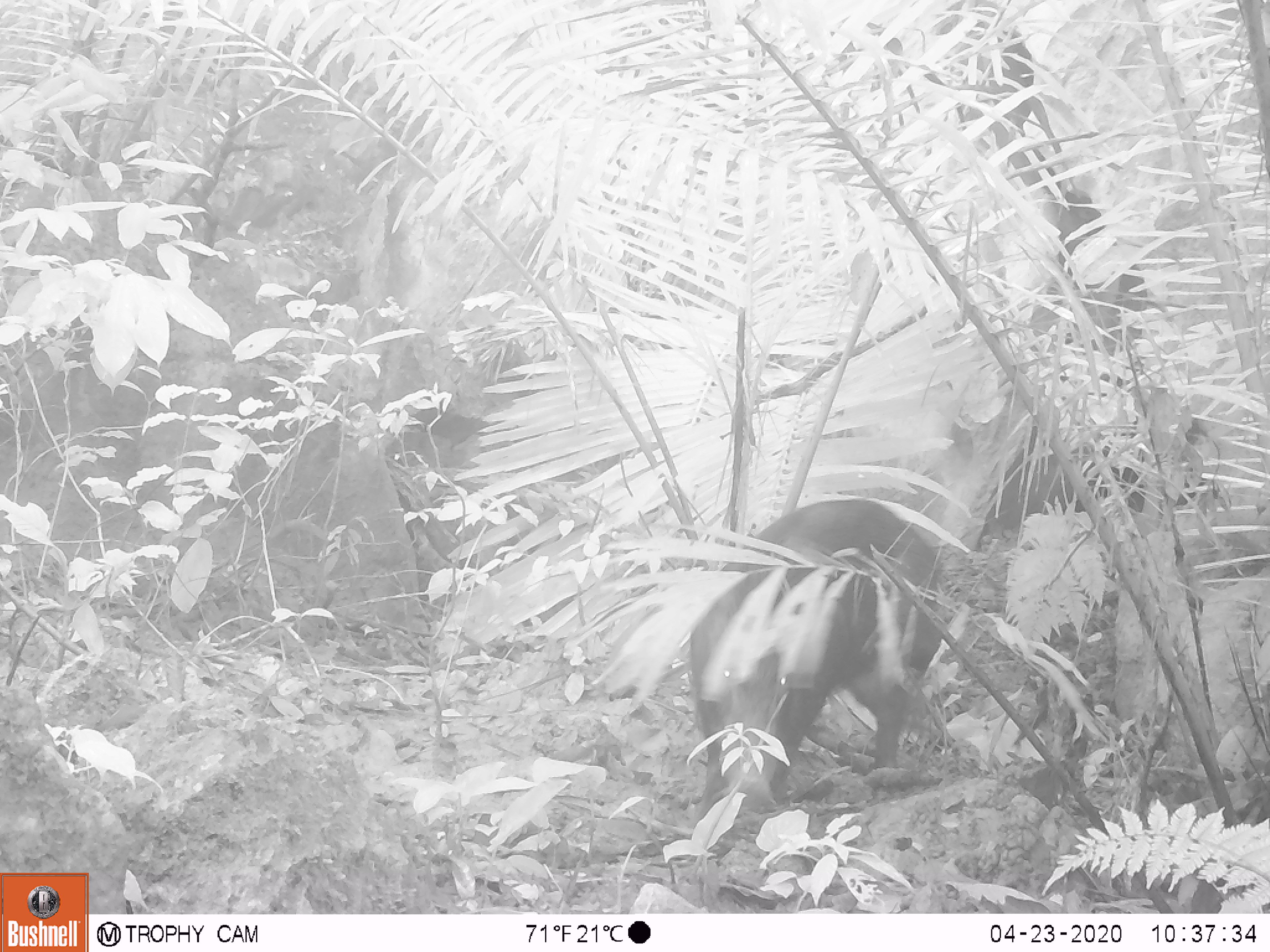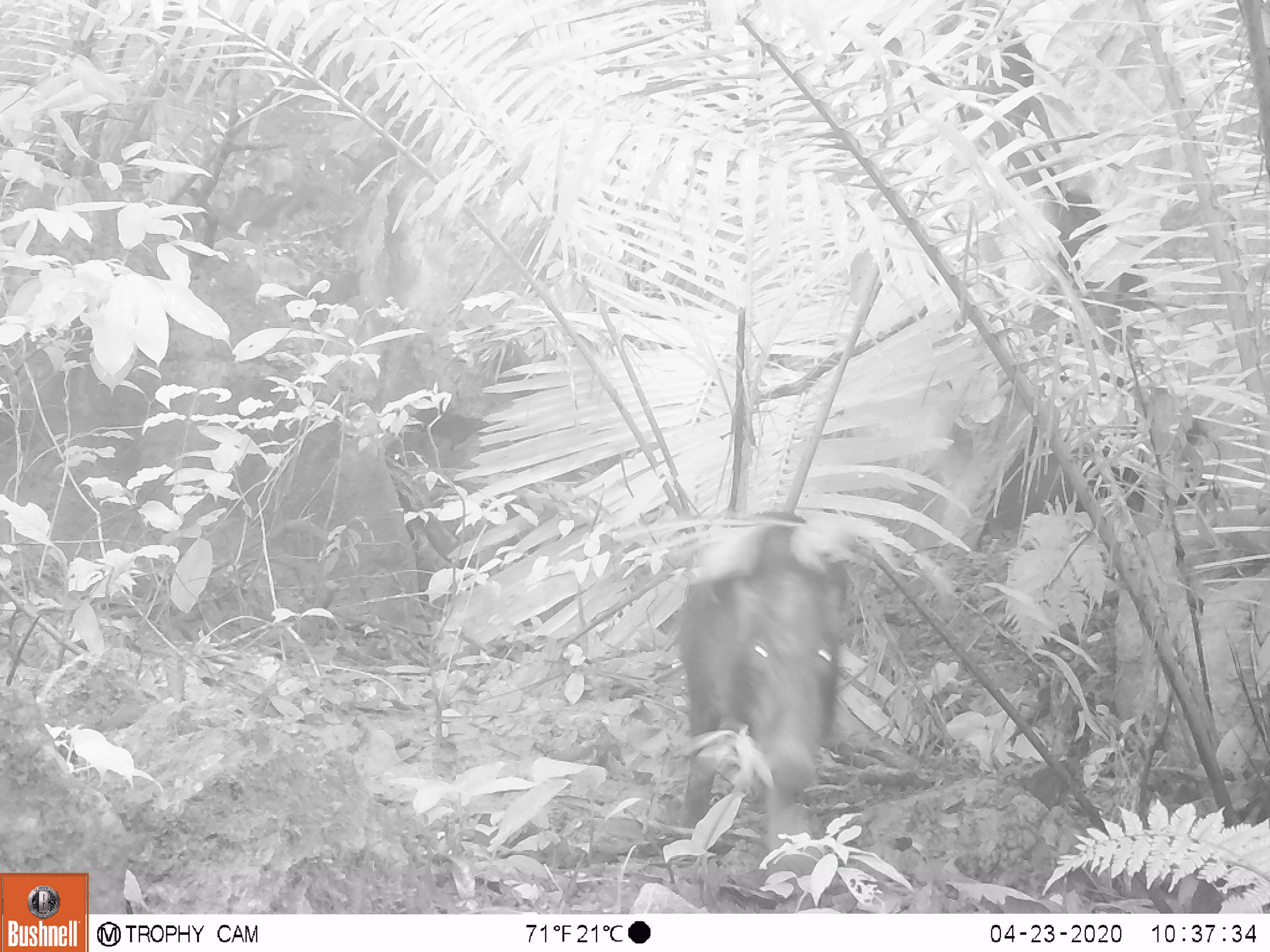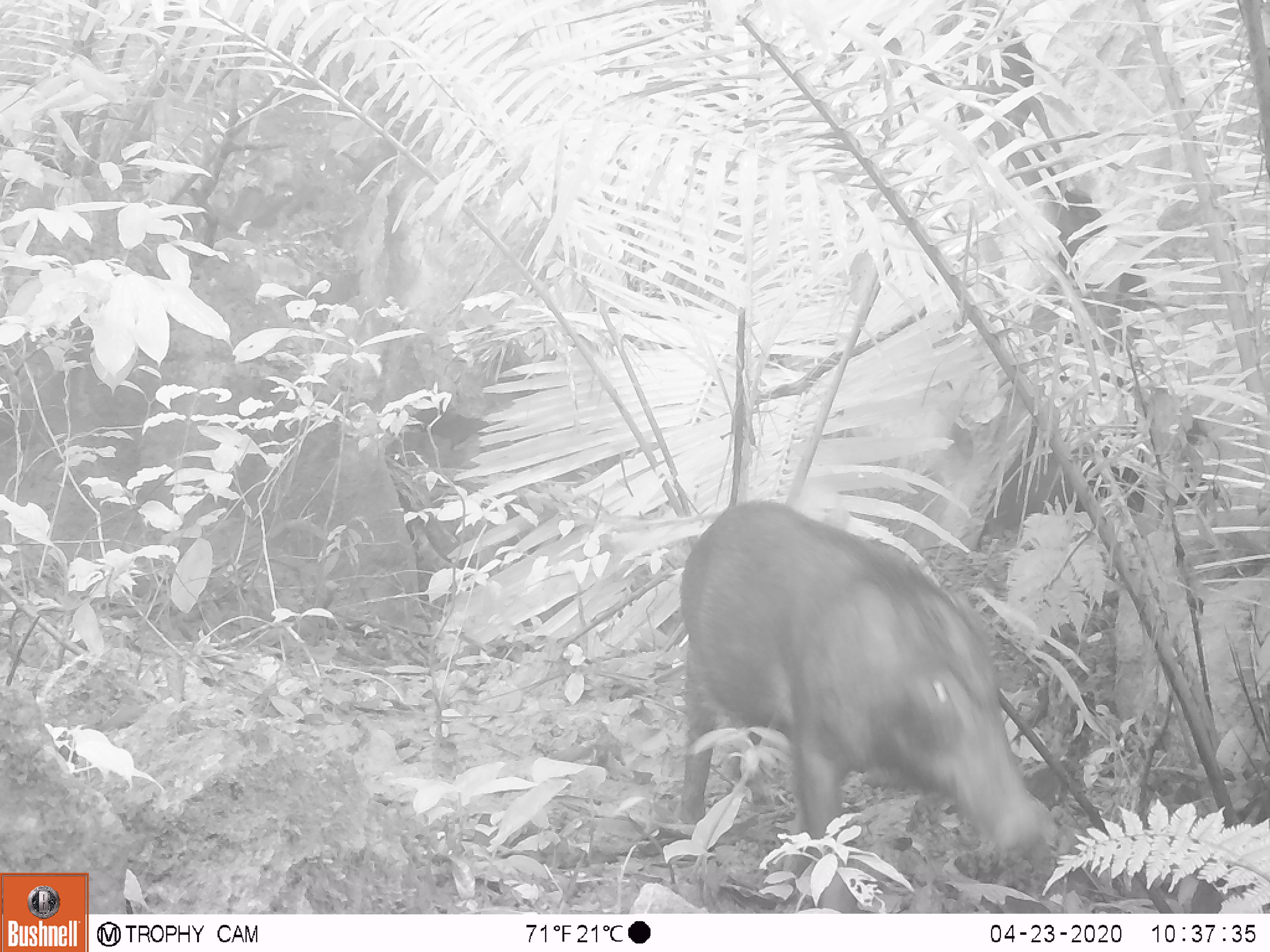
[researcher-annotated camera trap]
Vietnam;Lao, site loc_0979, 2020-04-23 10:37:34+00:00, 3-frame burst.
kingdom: Animalia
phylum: Chordata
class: Mammalia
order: Artiodactyla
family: Suidae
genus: Sus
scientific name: Sus scrofa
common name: eurasian wild pig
Eurasian wild pig (Sus scrofa). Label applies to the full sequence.